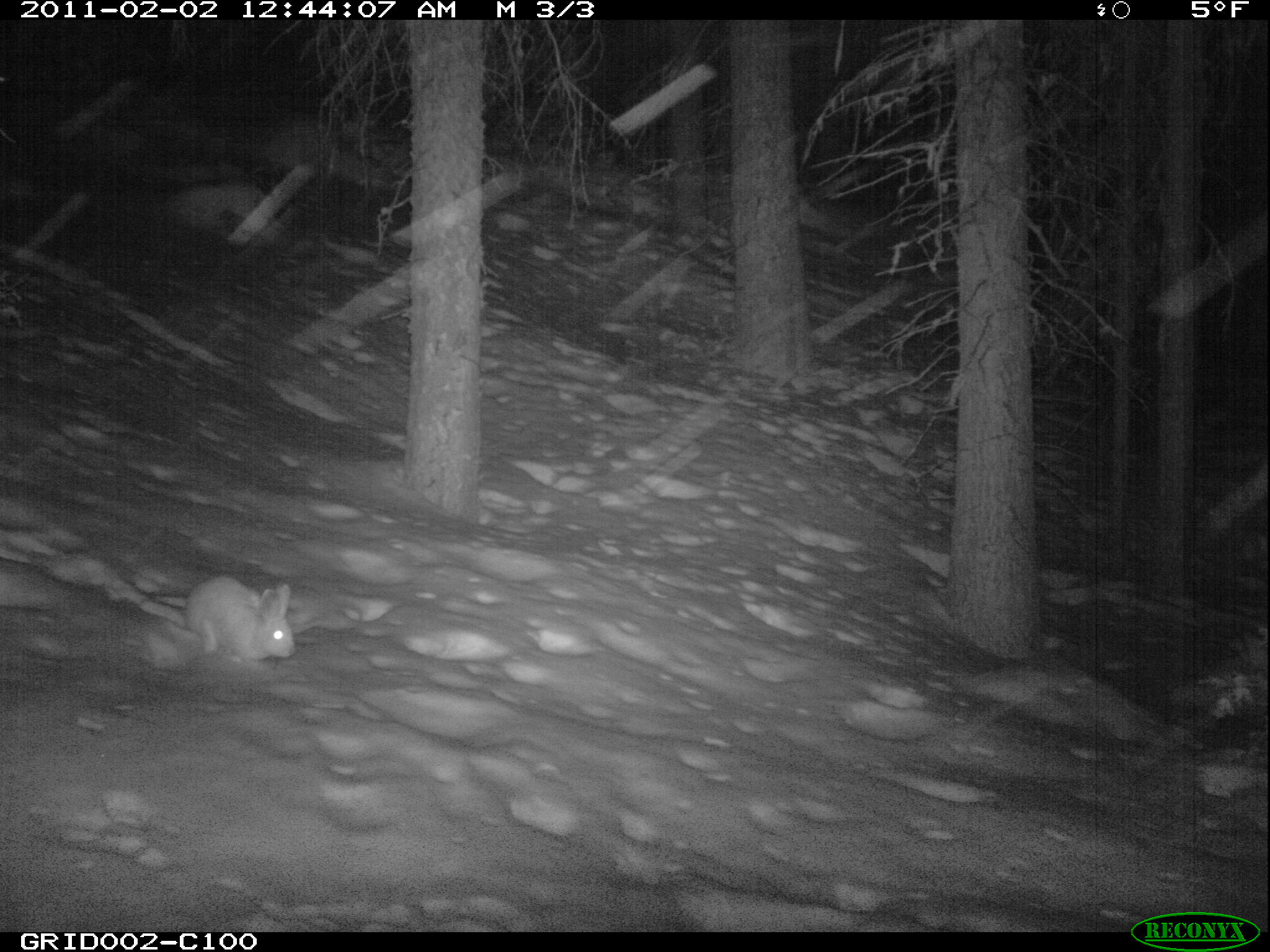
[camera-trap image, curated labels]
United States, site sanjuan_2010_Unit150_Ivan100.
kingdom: Animalia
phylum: Chordata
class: Mammalia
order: Lagomorpha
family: Leporidae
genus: Lepus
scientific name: Lepus americanus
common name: snowshoe hare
Lepus americanus (snowshoe hare).